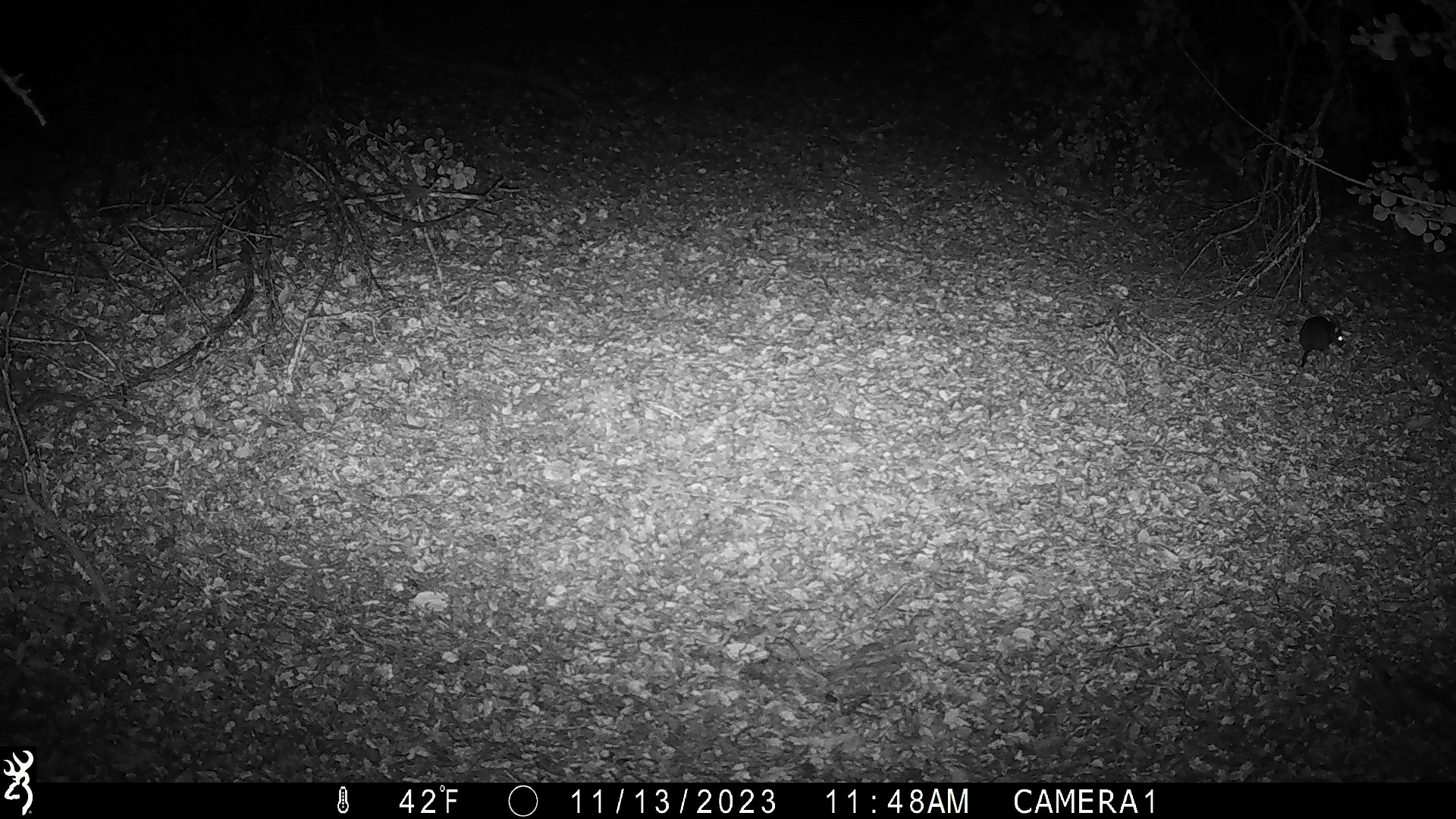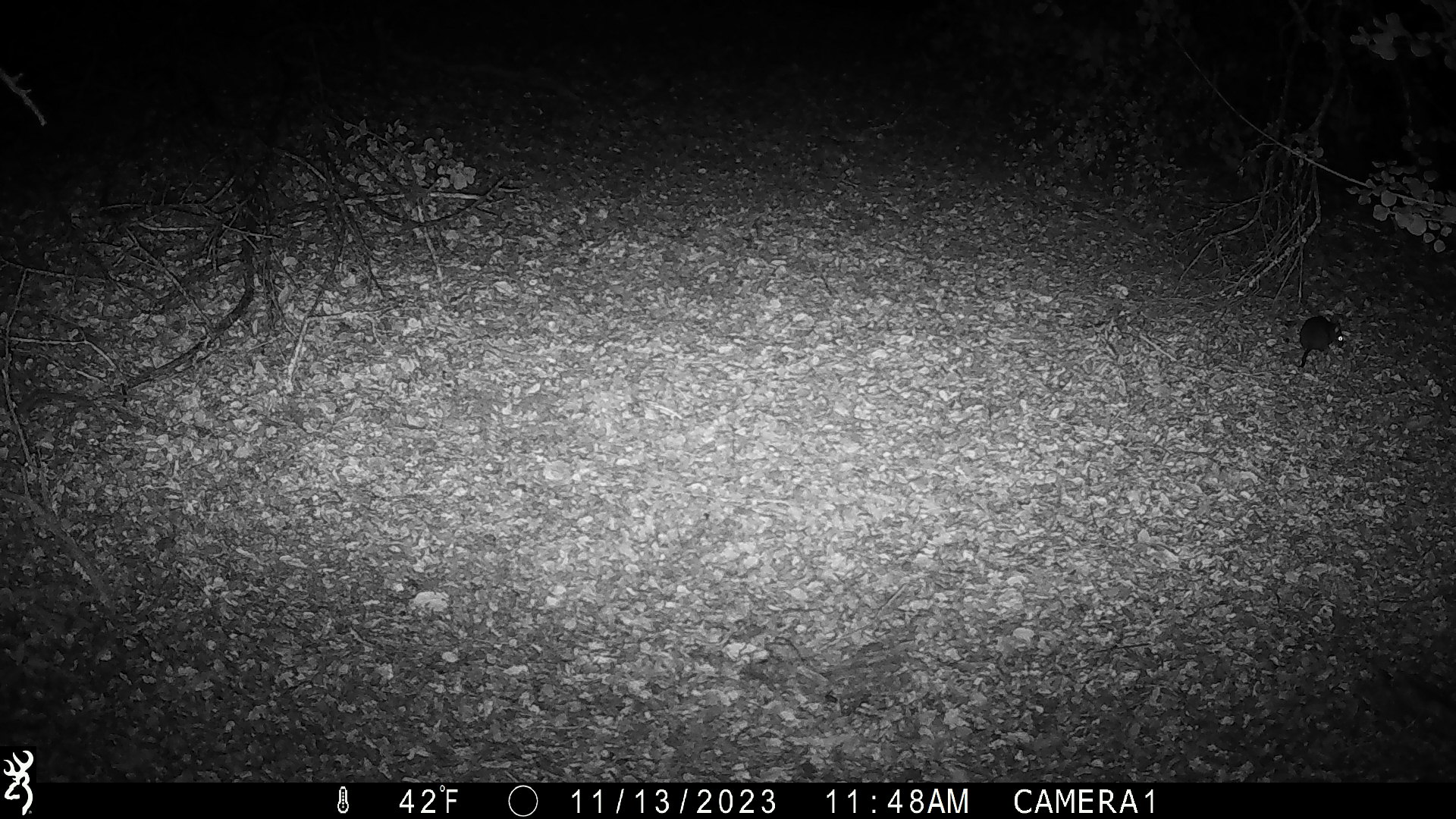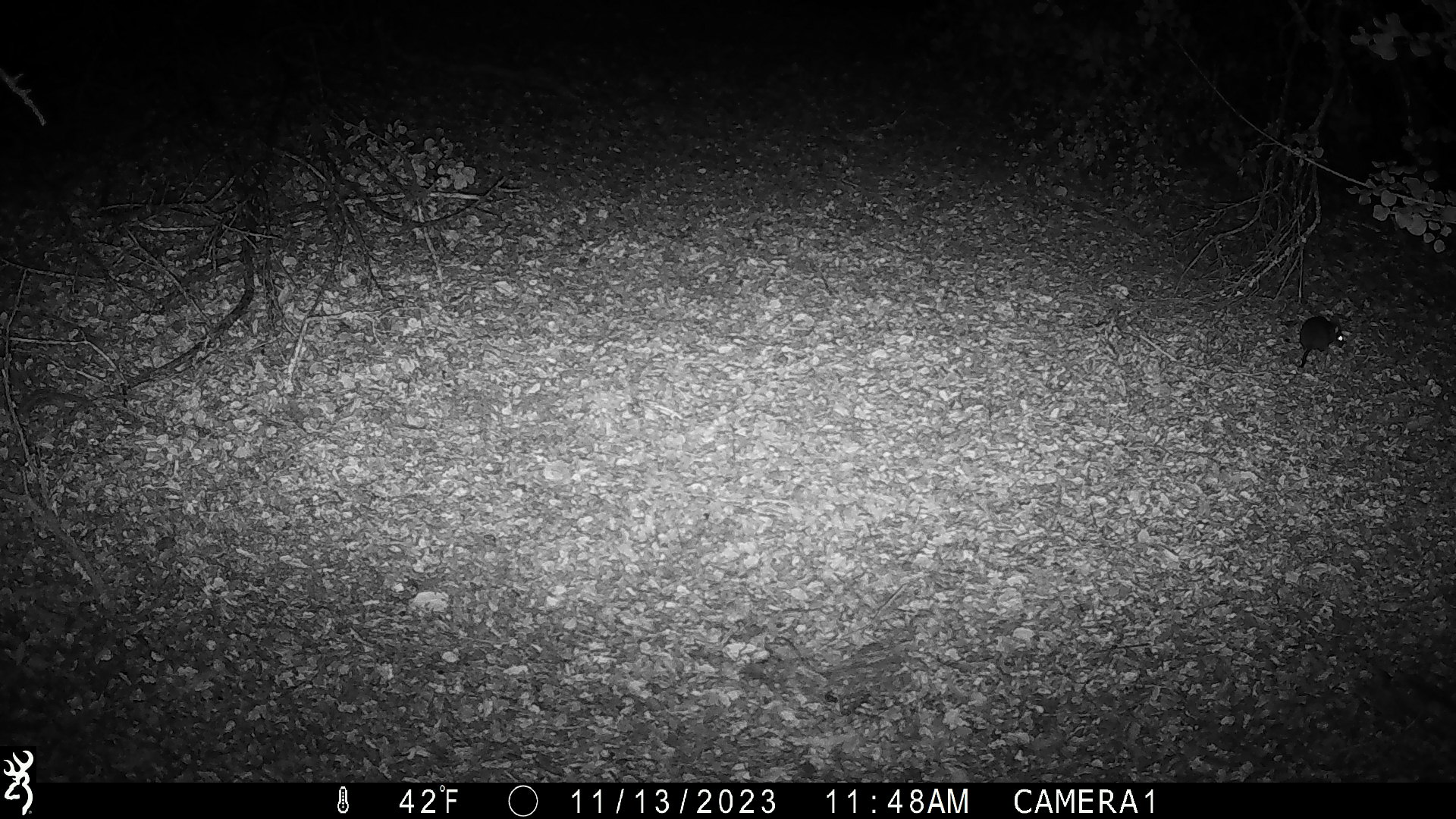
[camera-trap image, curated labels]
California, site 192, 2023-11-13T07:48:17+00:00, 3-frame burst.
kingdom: Animalia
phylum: Chordata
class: Mammalia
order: Rodentia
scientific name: Rodentia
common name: mouse or rat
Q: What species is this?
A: Mouse or rat (Rodentia).